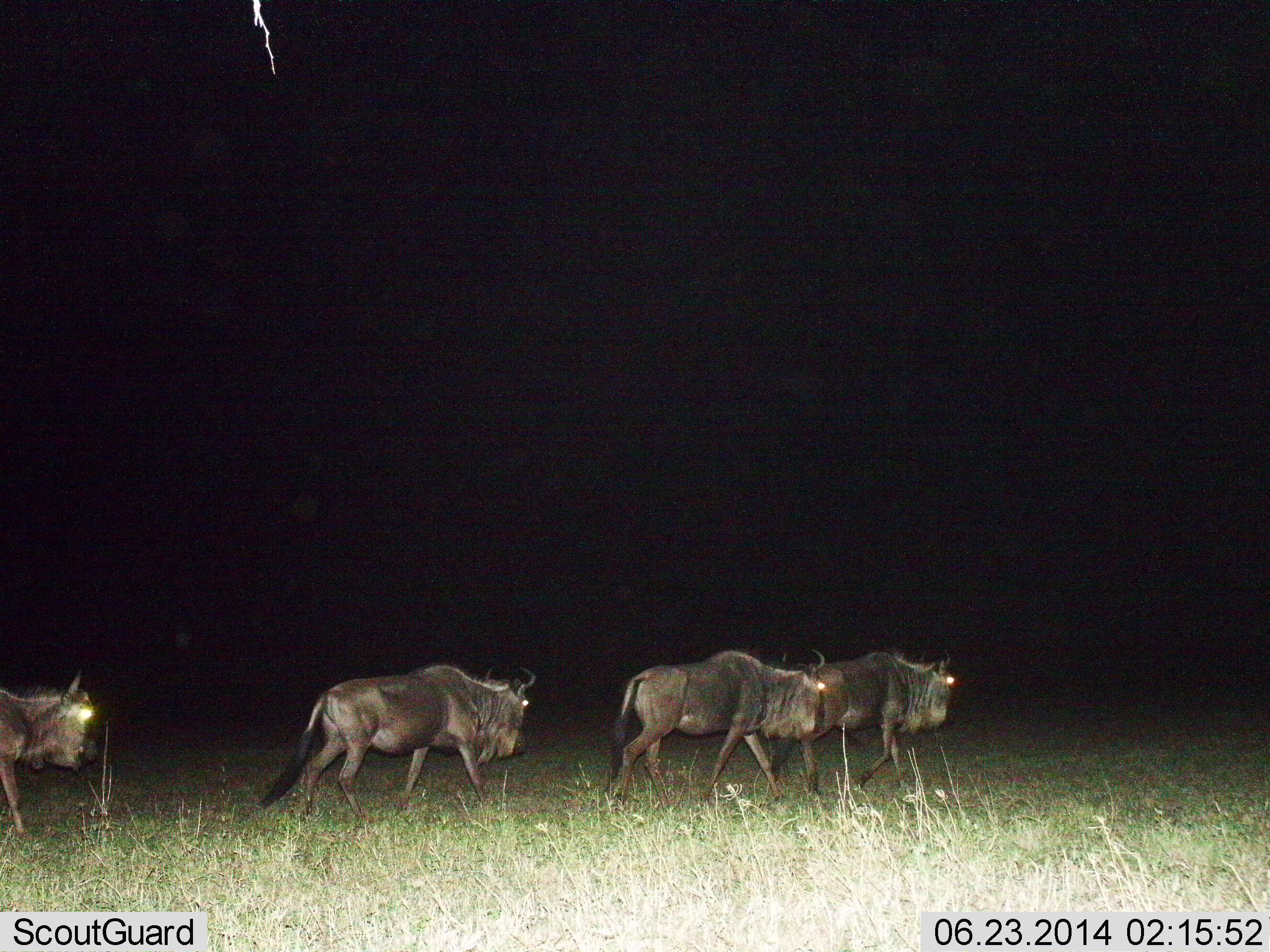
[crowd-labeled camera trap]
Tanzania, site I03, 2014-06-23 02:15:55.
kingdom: Animalia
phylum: Chordata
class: Mammalia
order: Artiodactyla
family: Bovidae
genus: Connochaetes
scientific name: Connochaetes taurinus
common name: blue wildebeest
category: wildebeest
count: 4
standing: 0%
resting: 0%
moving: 100%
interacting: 0%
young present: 0%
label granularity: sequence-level